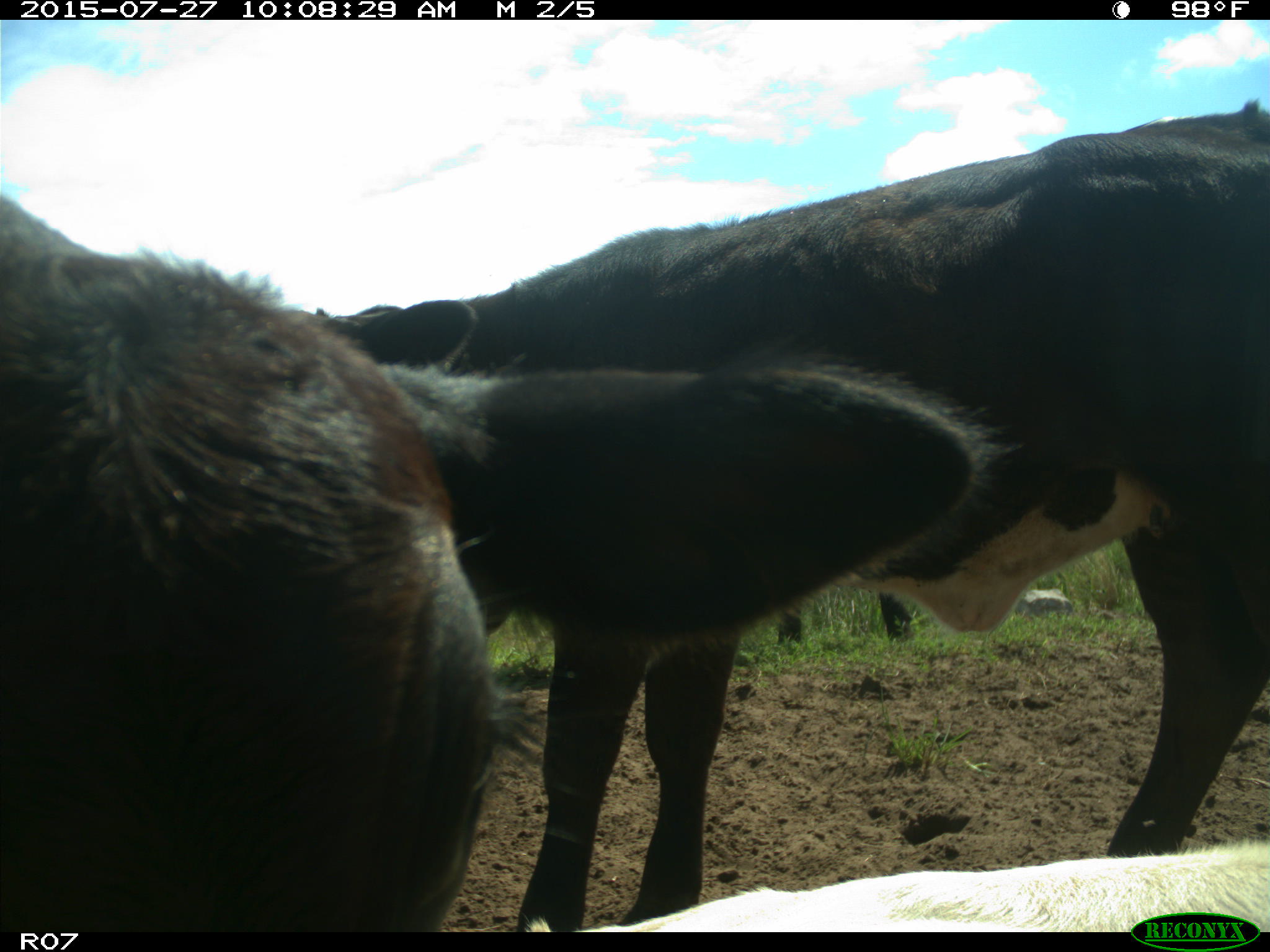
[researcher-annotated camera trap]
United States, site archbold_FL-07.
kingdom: Animalia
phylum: Chordata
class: Mammalia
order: Artiodactyla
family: Bovidae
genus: Bos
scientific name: Bos taurus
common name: domestic cow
Bos taurus (domestic cow).